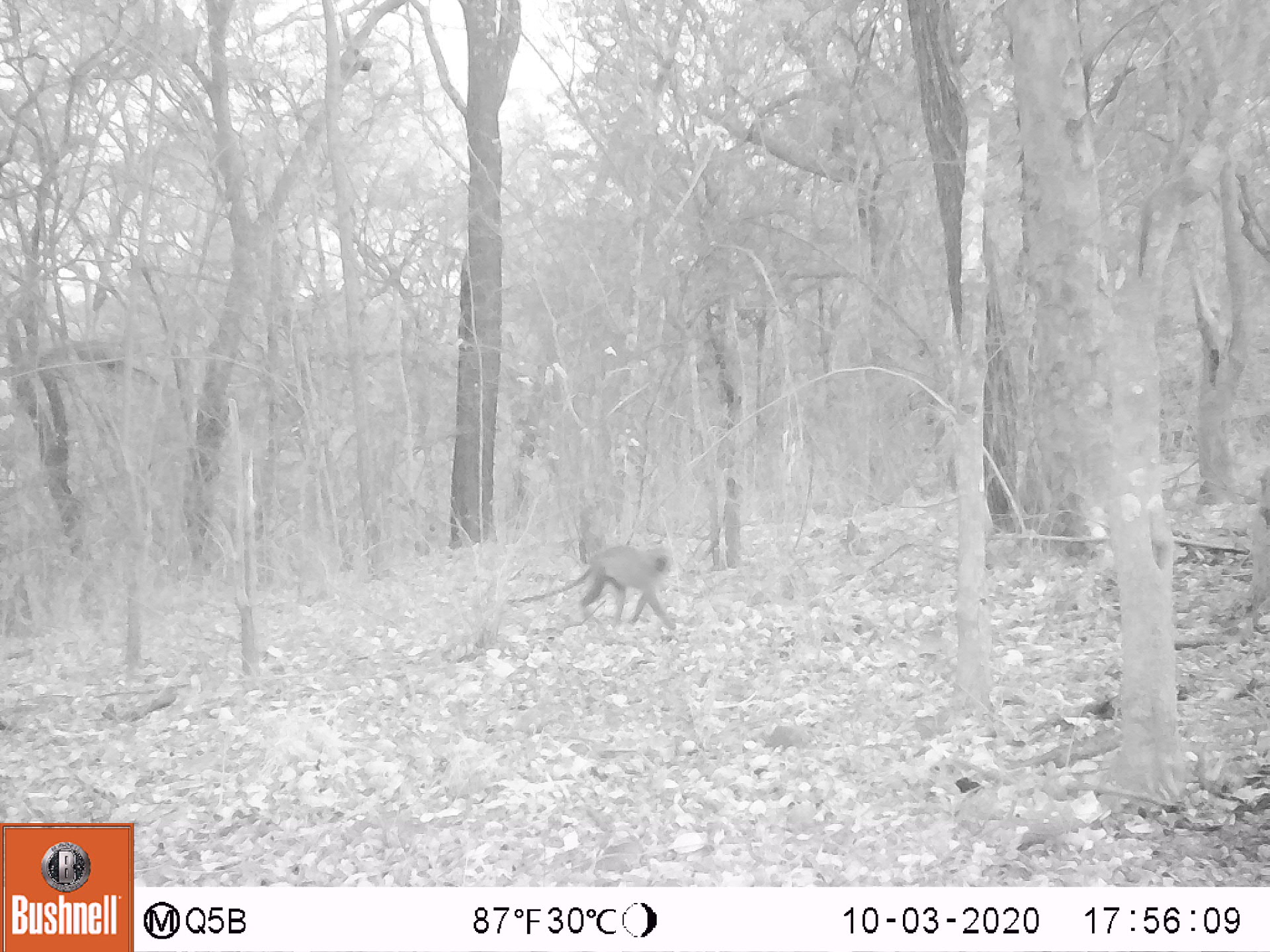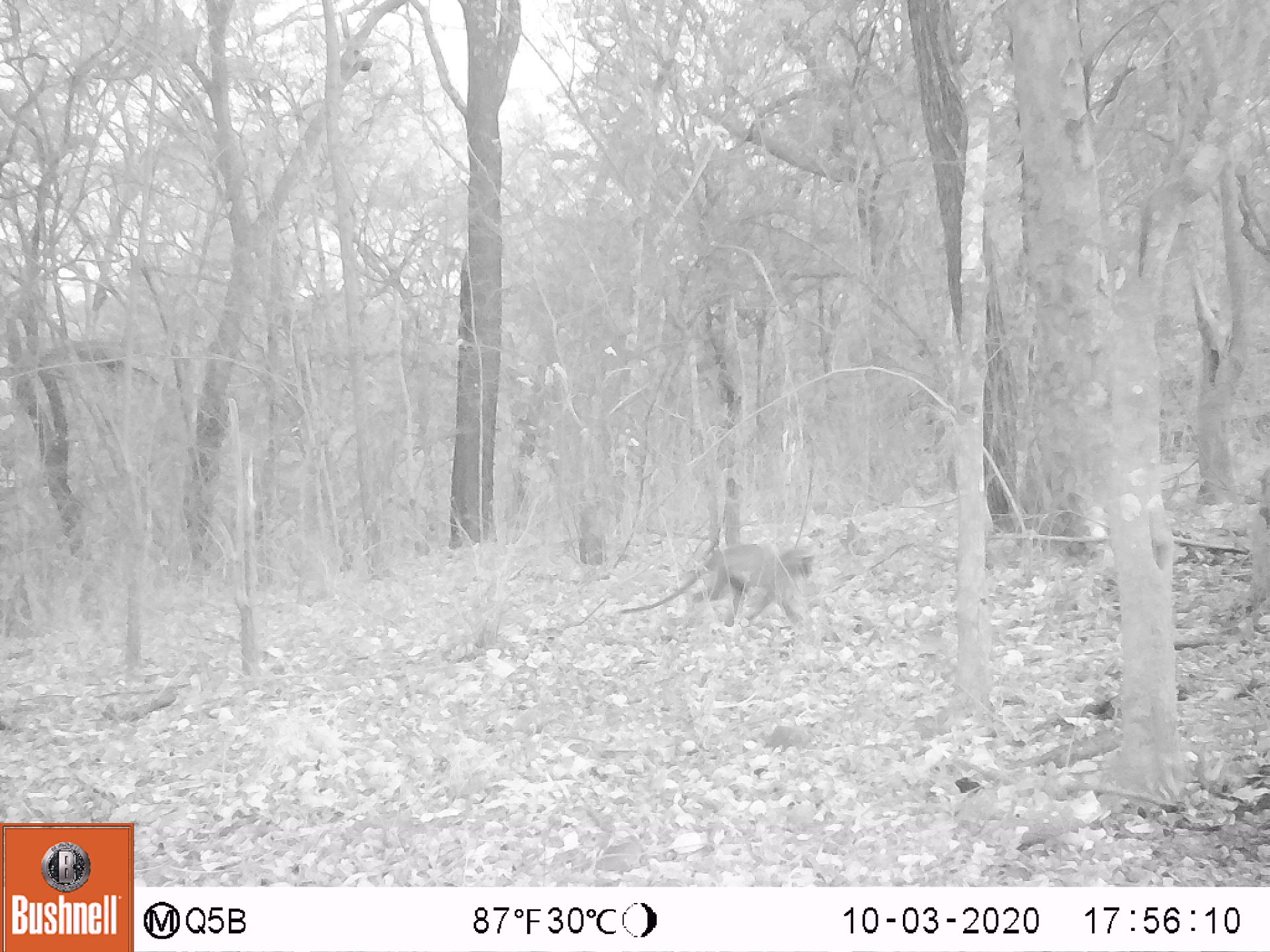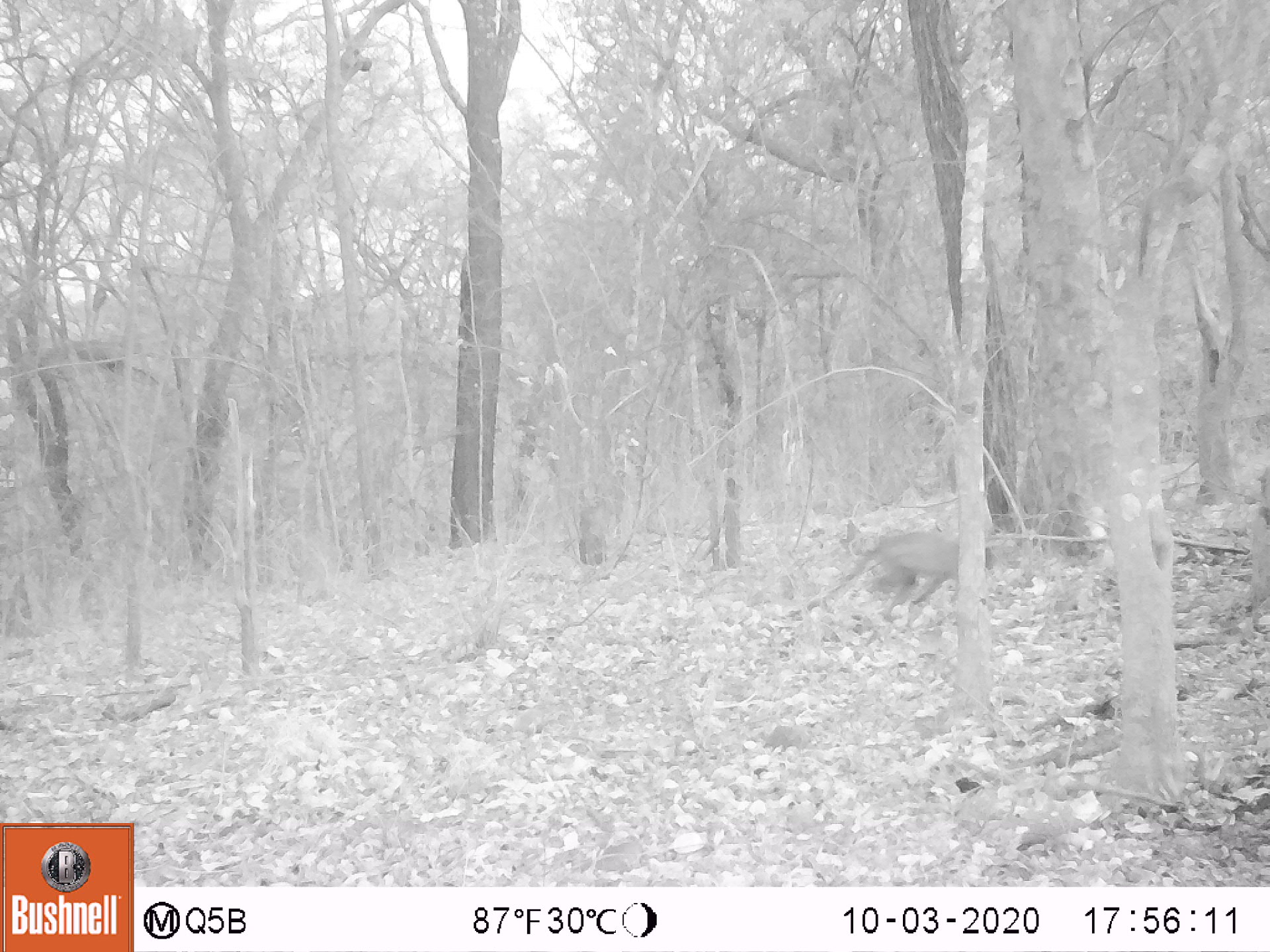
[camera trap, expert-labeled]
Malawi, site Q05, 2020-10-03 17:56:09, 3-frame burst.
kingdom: Animalia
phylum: Chordata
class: Mammalia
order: Primates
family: Cercopithecidae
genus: Chlorocebus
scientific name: Chlorocebus pygerythrus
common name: vervet monkey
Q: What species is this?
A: Vervet monkey (Chlorocebus pygerythrus).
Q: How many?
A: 1.